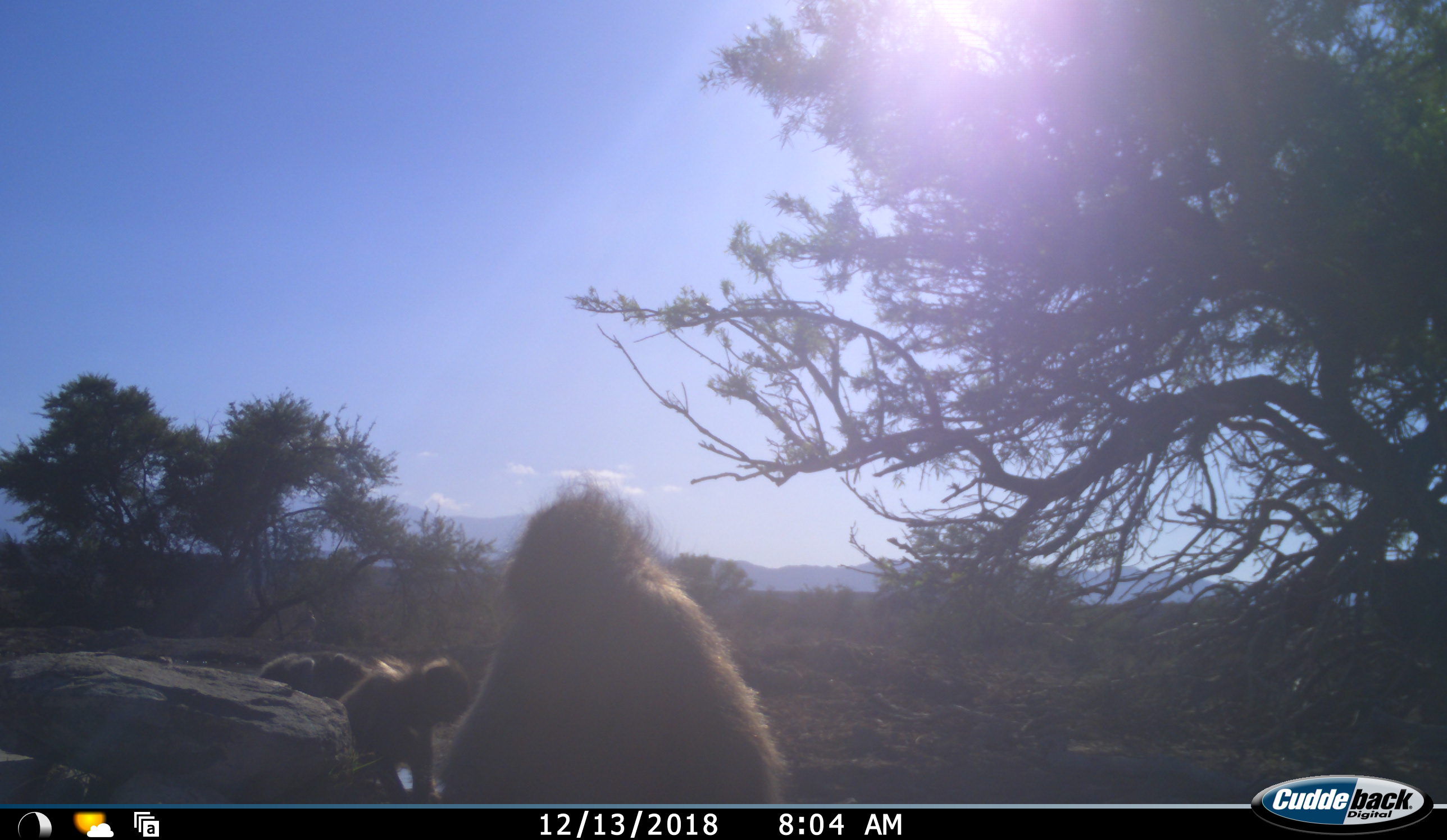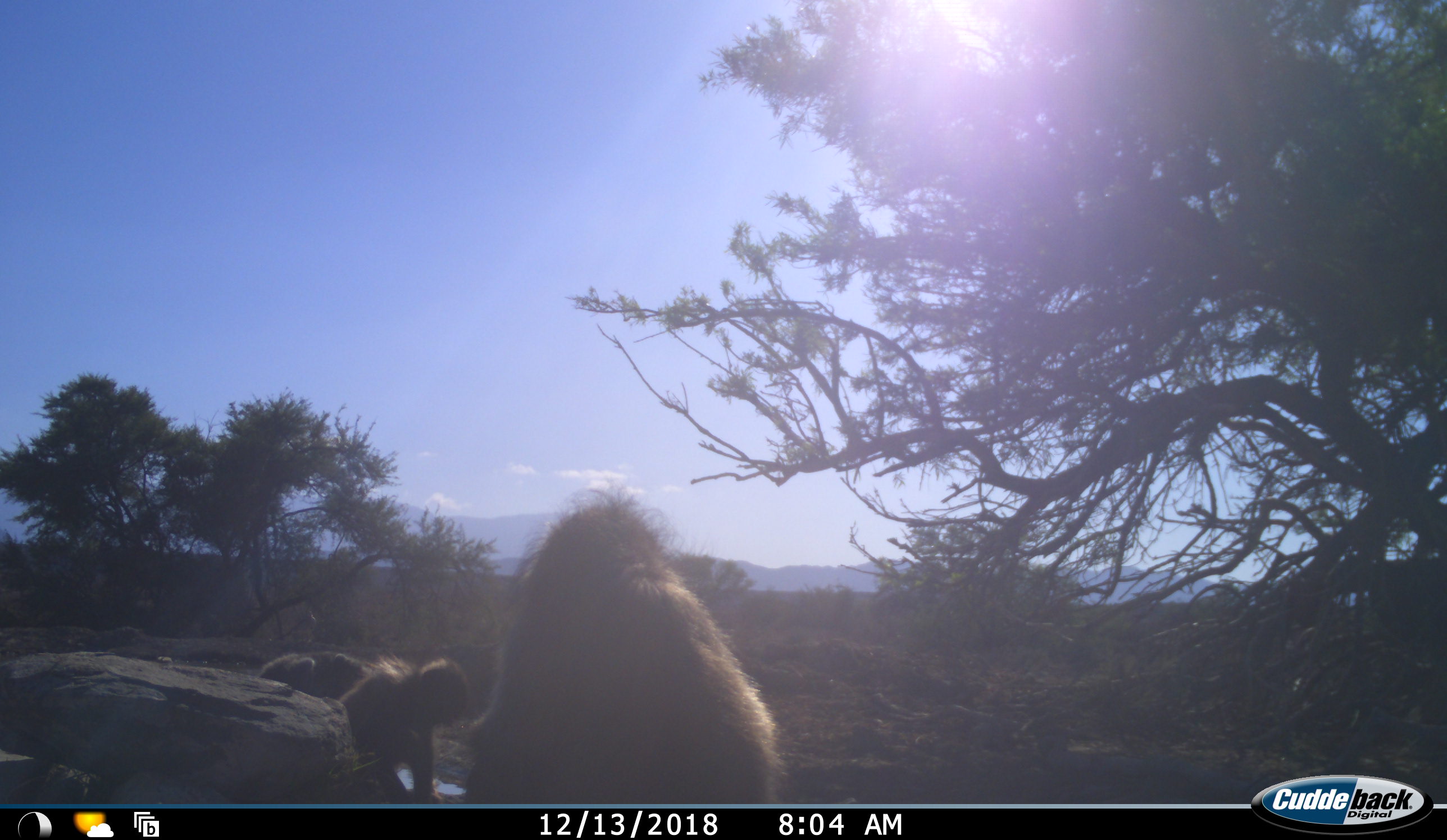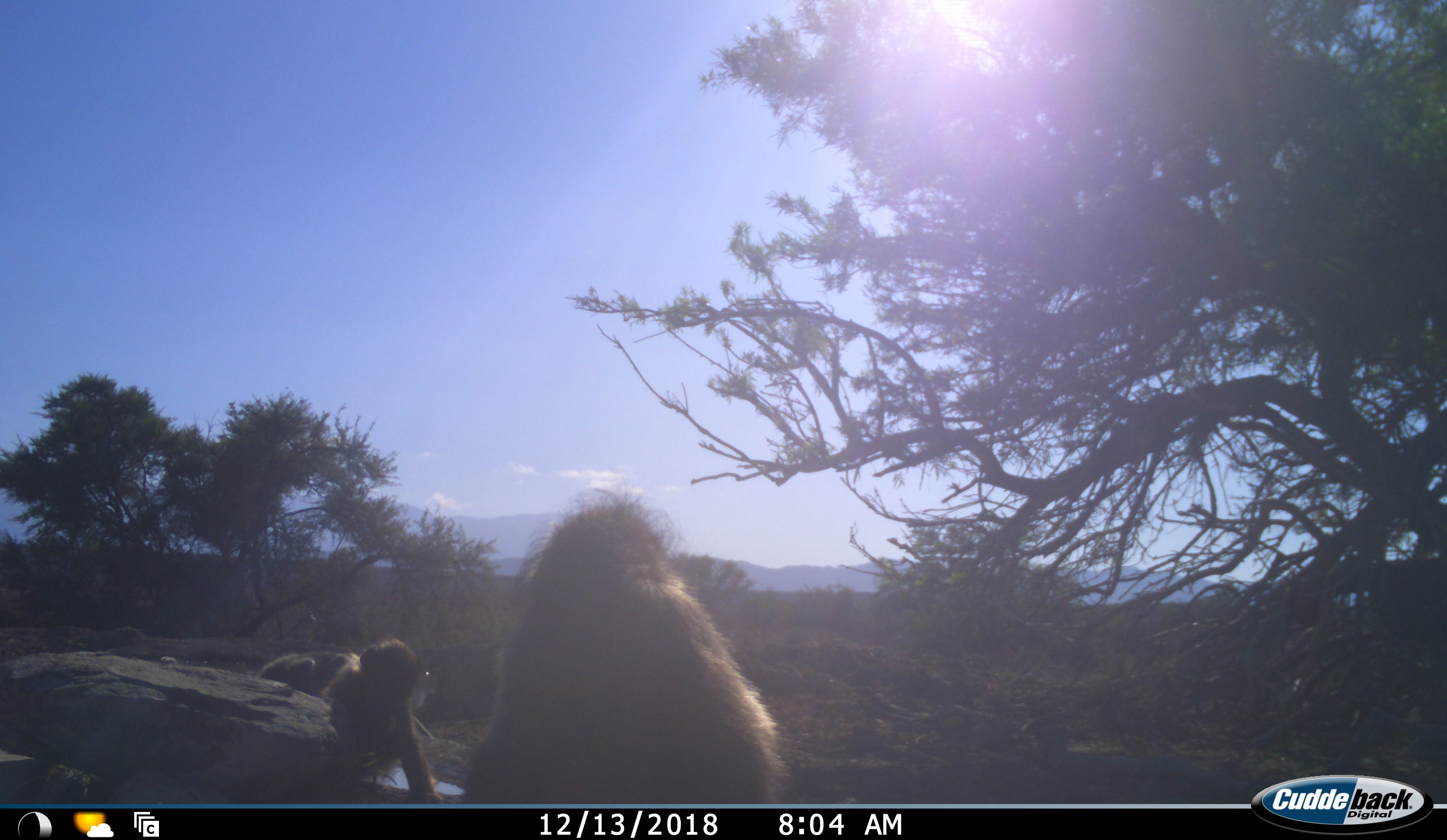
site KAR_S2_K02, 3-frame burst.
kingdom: Animalia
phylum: Chordata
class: Mammalia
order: Primates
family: Cercopithecidae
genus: Papio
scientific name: Papio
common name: baboon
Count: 3.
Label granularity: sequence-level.